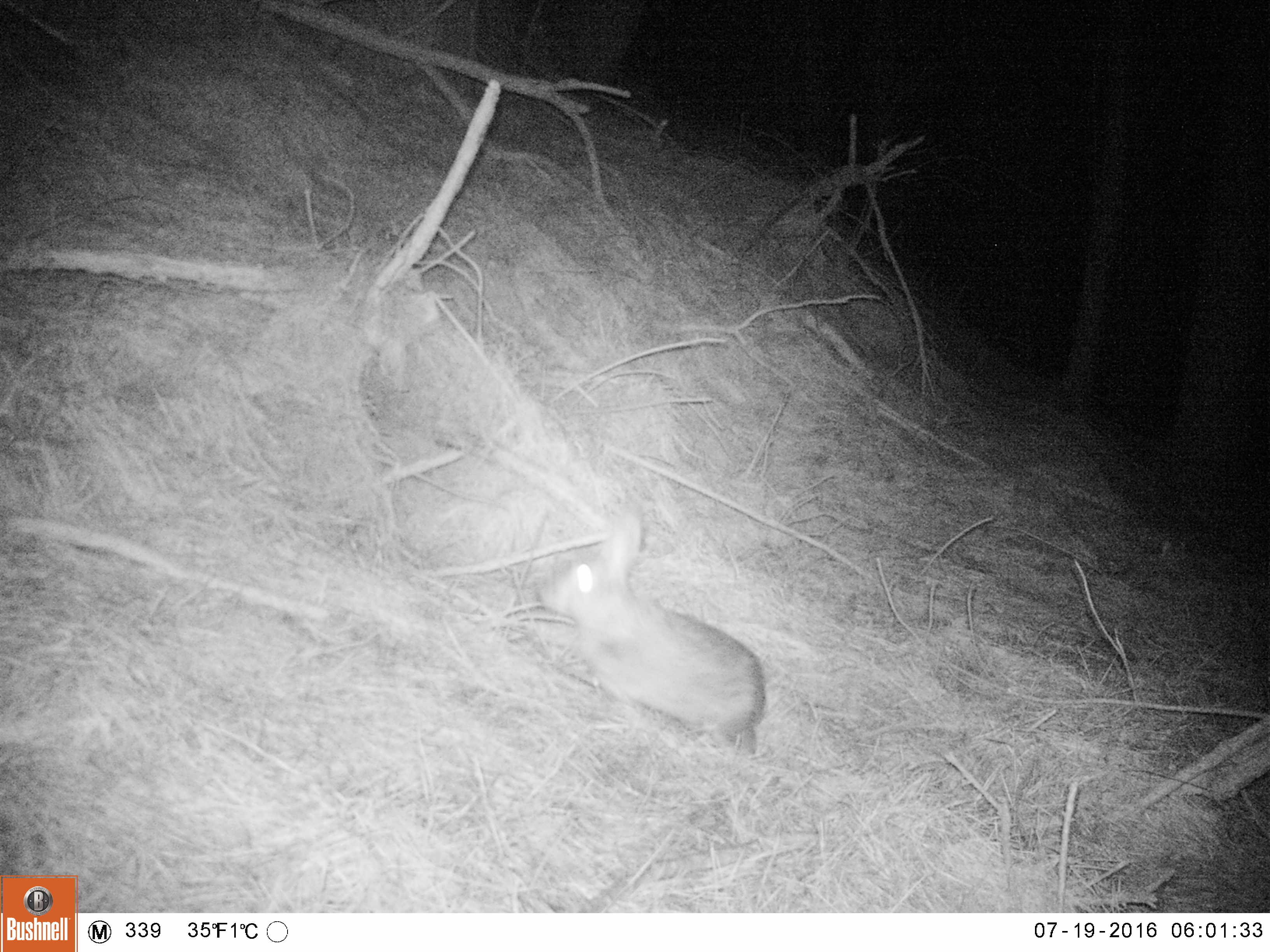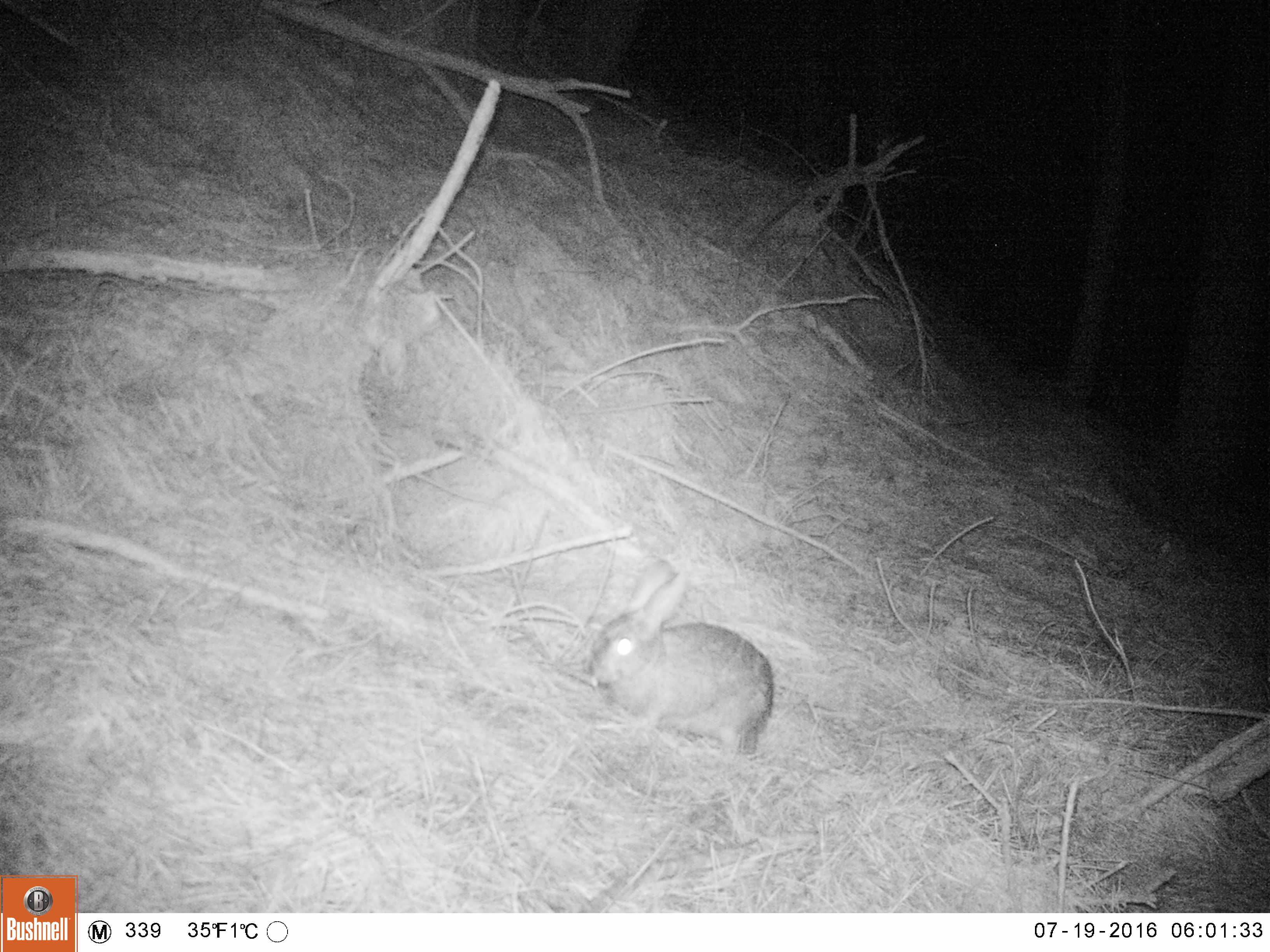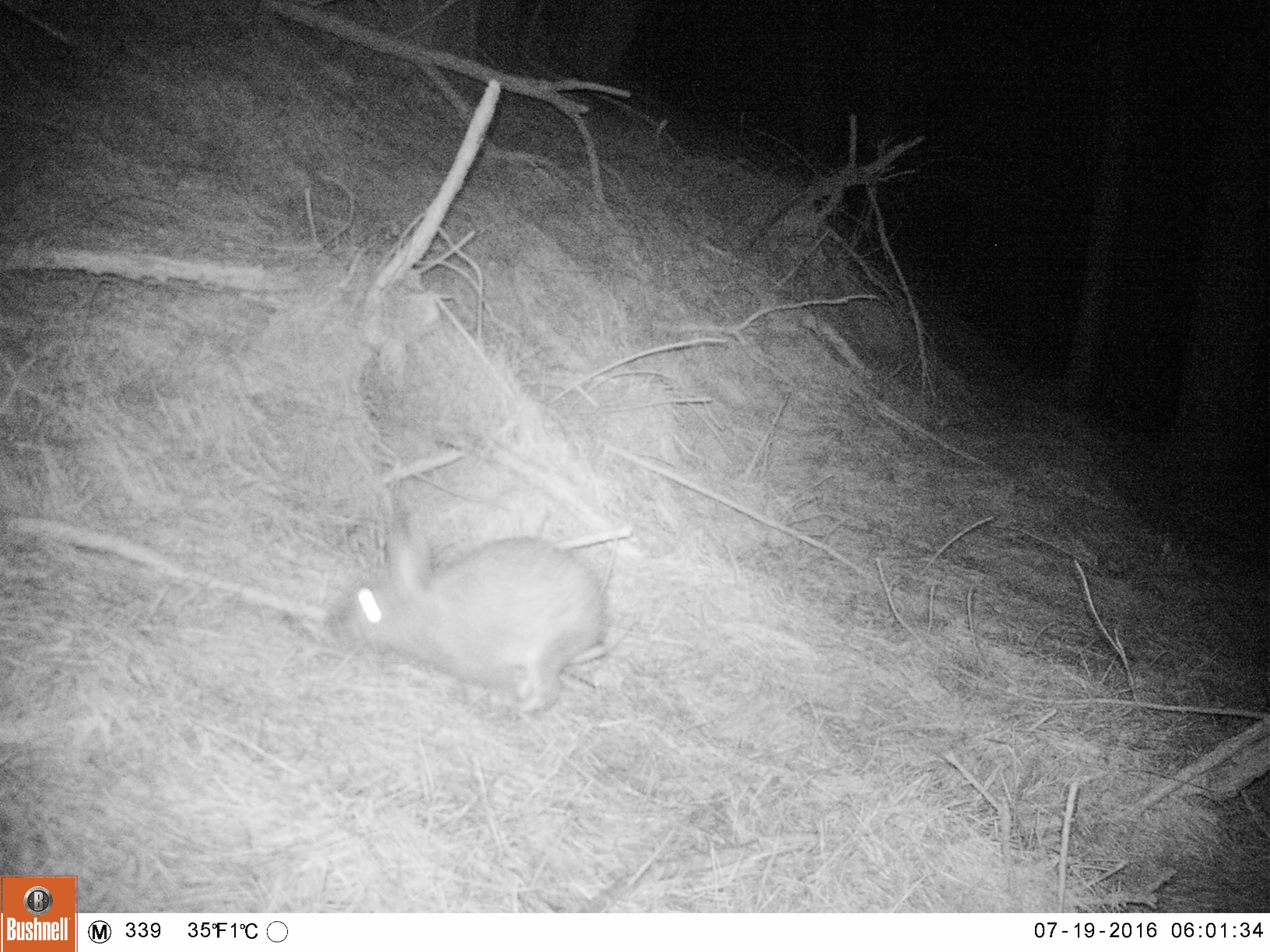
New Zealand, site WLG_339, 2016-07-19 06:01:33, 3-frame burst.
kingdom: Animalia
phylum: Chordata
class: Mammalia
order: Lagomorpha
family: Leporidae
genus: Oryctolagus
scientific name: Oryctolagus cuniculus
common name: european rabbit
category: rabbit